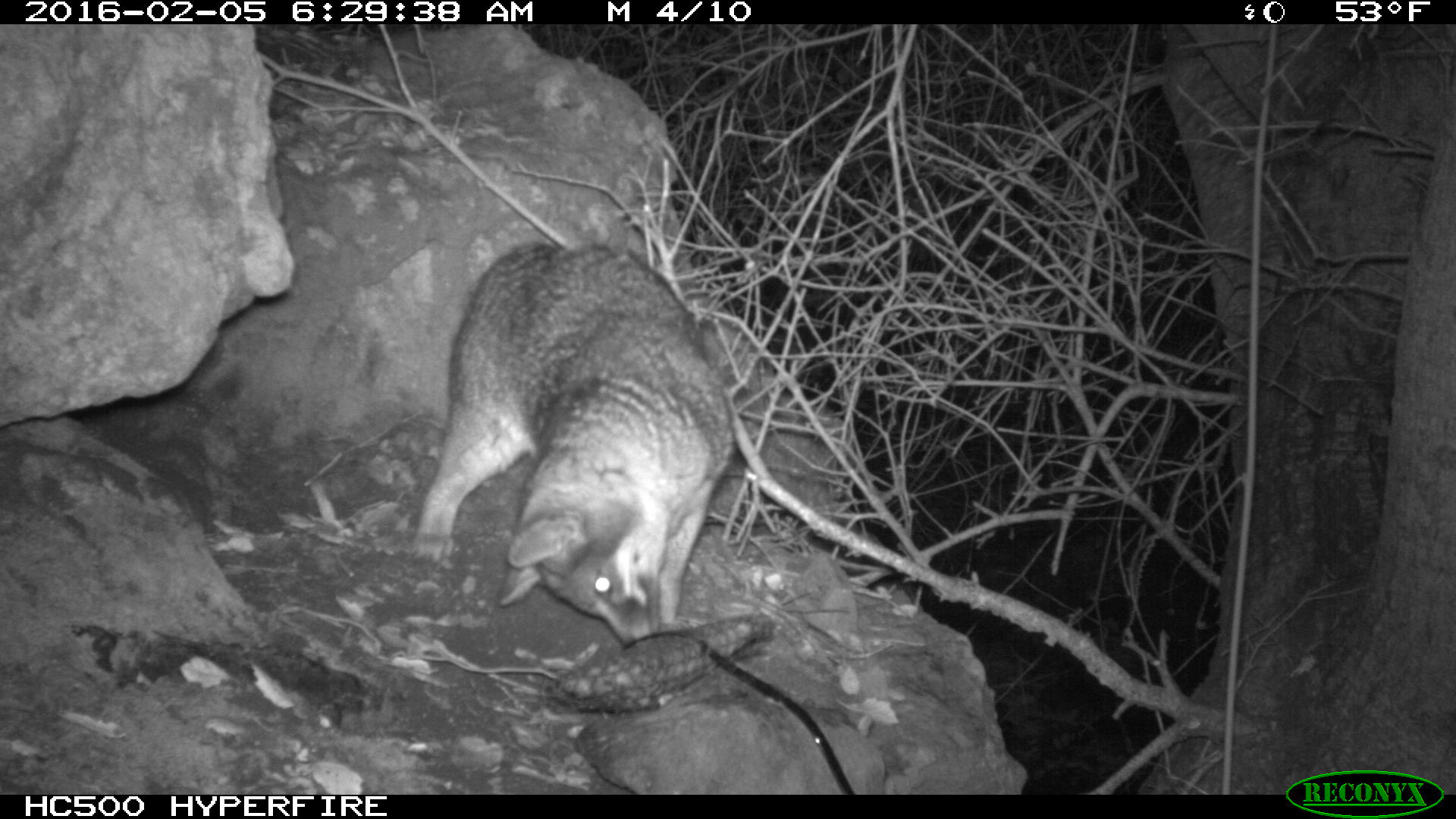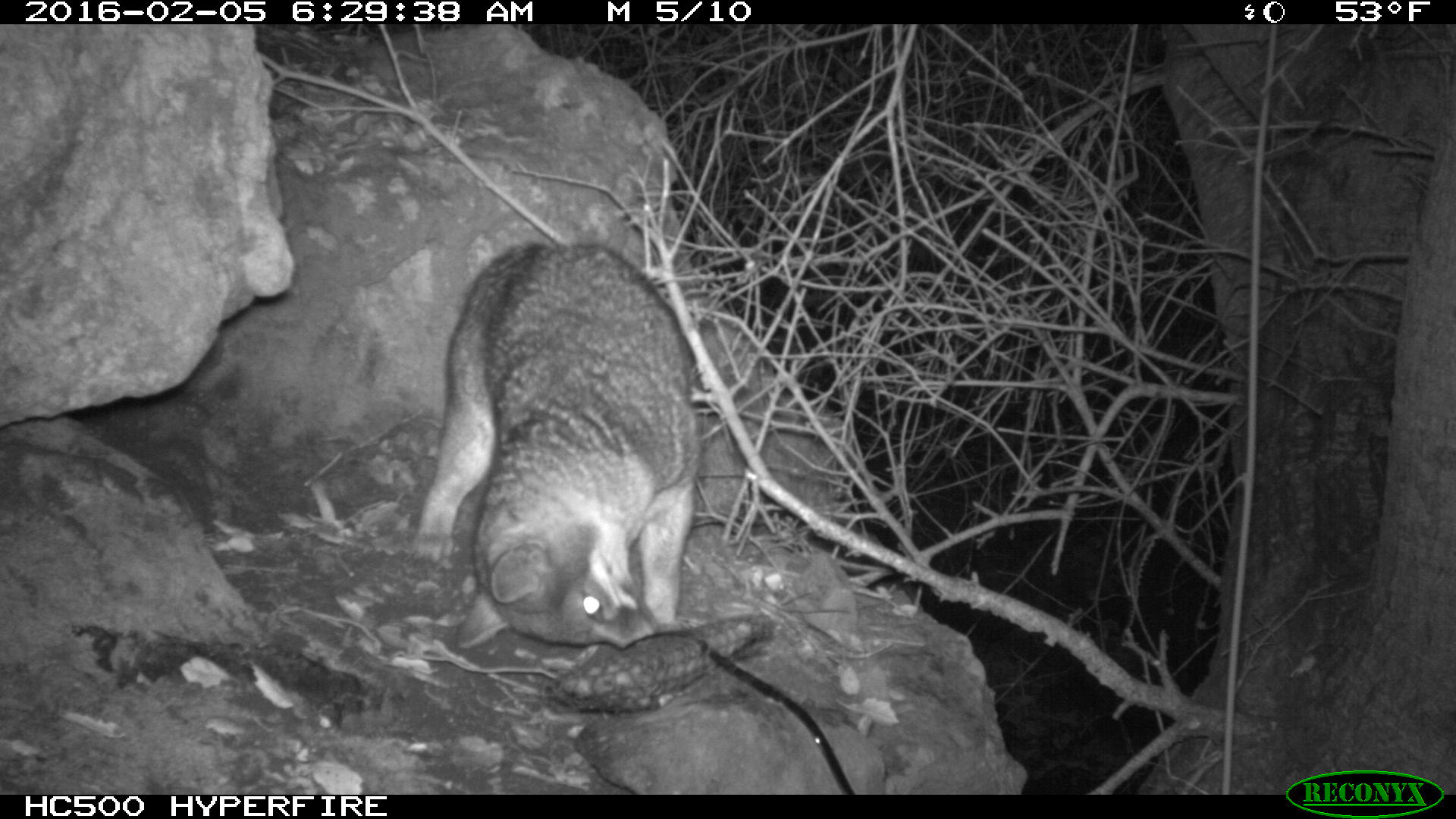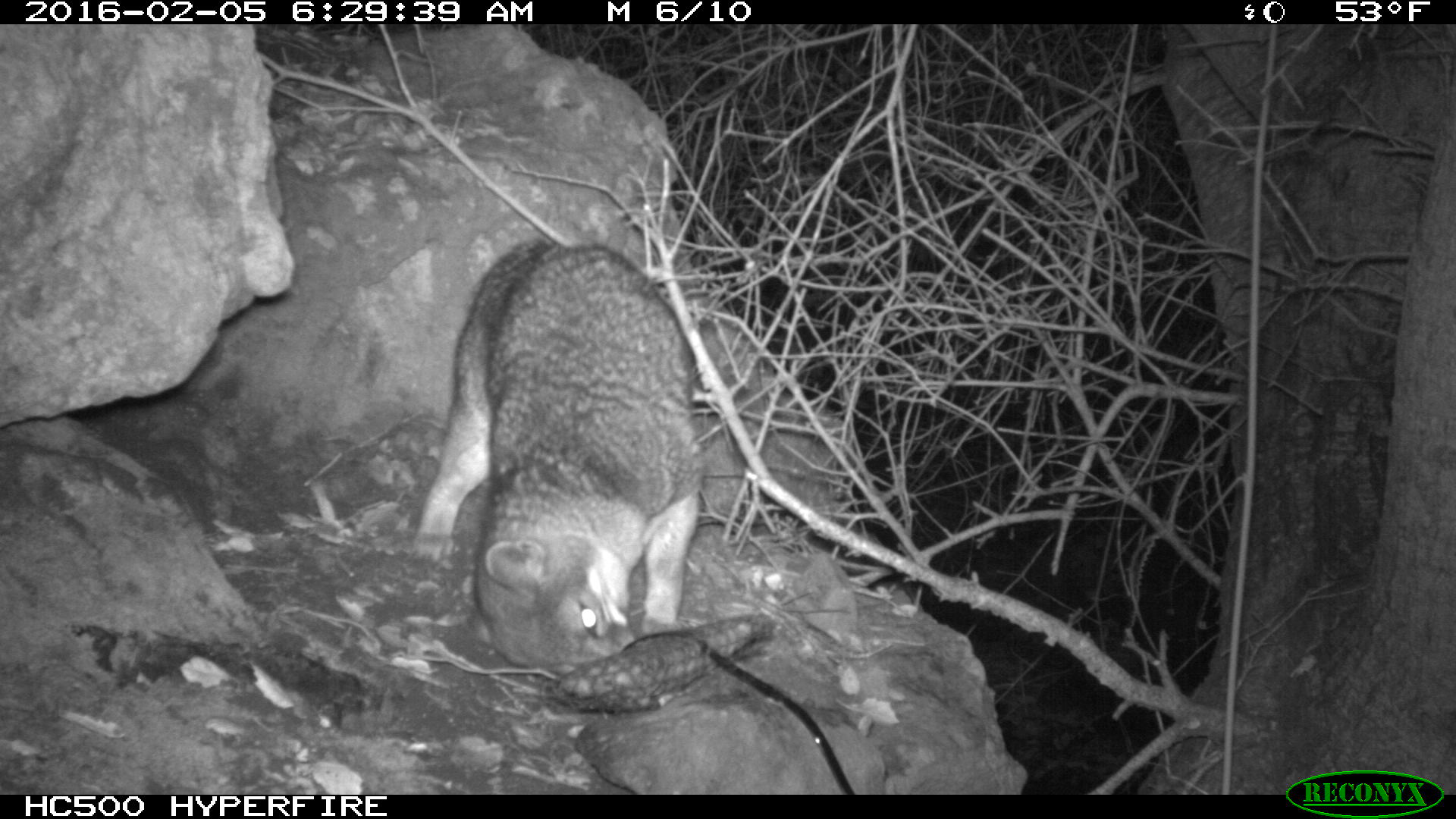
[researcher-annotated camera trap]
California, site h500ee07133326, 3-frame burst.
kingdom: Animalia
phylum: Chordata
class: Mammalia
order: Rodentia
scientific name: Rodentia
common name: rodent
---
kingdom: Animalia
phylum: Chordata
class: Mammalia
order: Carnivora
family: Canidae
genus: Urocyon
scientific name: Urocyon littoralis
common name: island fox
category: fox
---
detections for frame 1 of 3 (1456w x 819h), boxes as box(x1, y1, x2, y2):
rodent: box(410, 234, 731, 651)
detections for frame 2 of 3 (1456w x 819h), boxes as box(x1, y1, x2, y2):
fox: box(411, 241, 704, 647)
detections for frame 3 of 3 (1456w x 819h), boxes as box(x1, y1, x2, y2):
fox: box(413, 242, 704, 674)